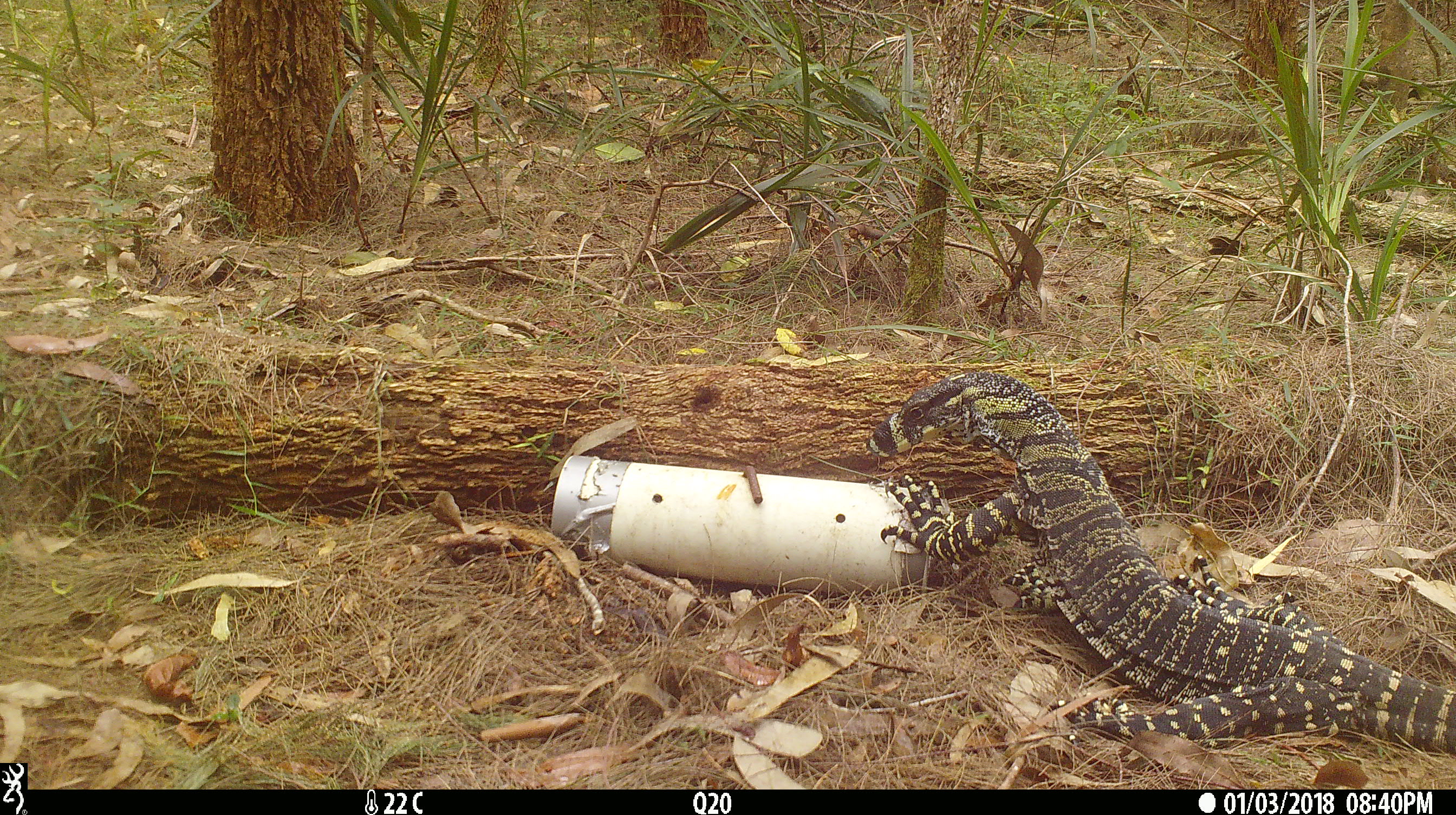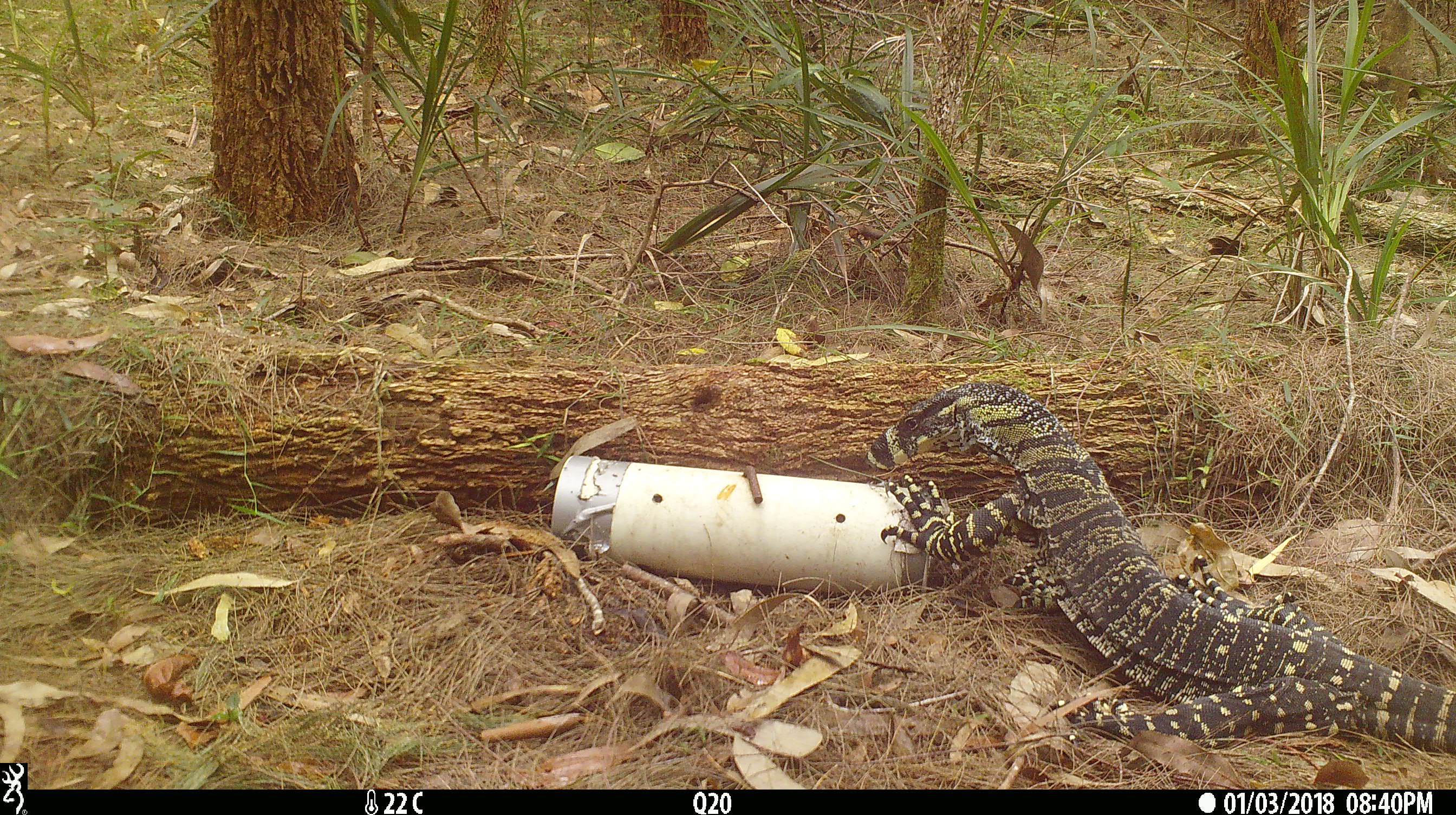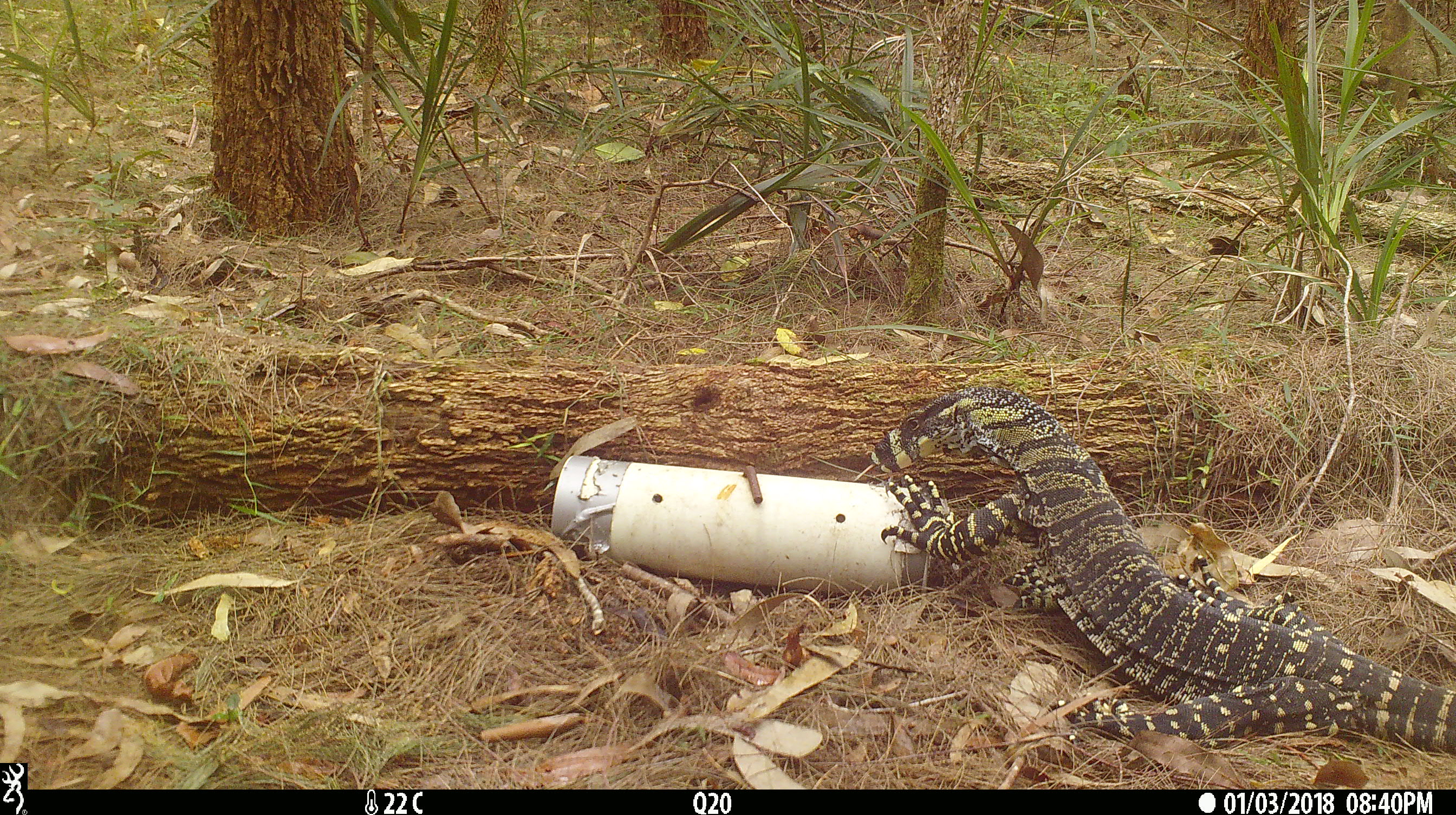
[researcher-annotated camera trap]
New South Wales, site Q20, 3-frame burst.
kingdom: Animalia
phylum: Chordata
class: Reptilia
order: Squamata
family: Varanidae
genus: Varanus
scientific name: Varanus varius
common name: lace monitor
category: goanna